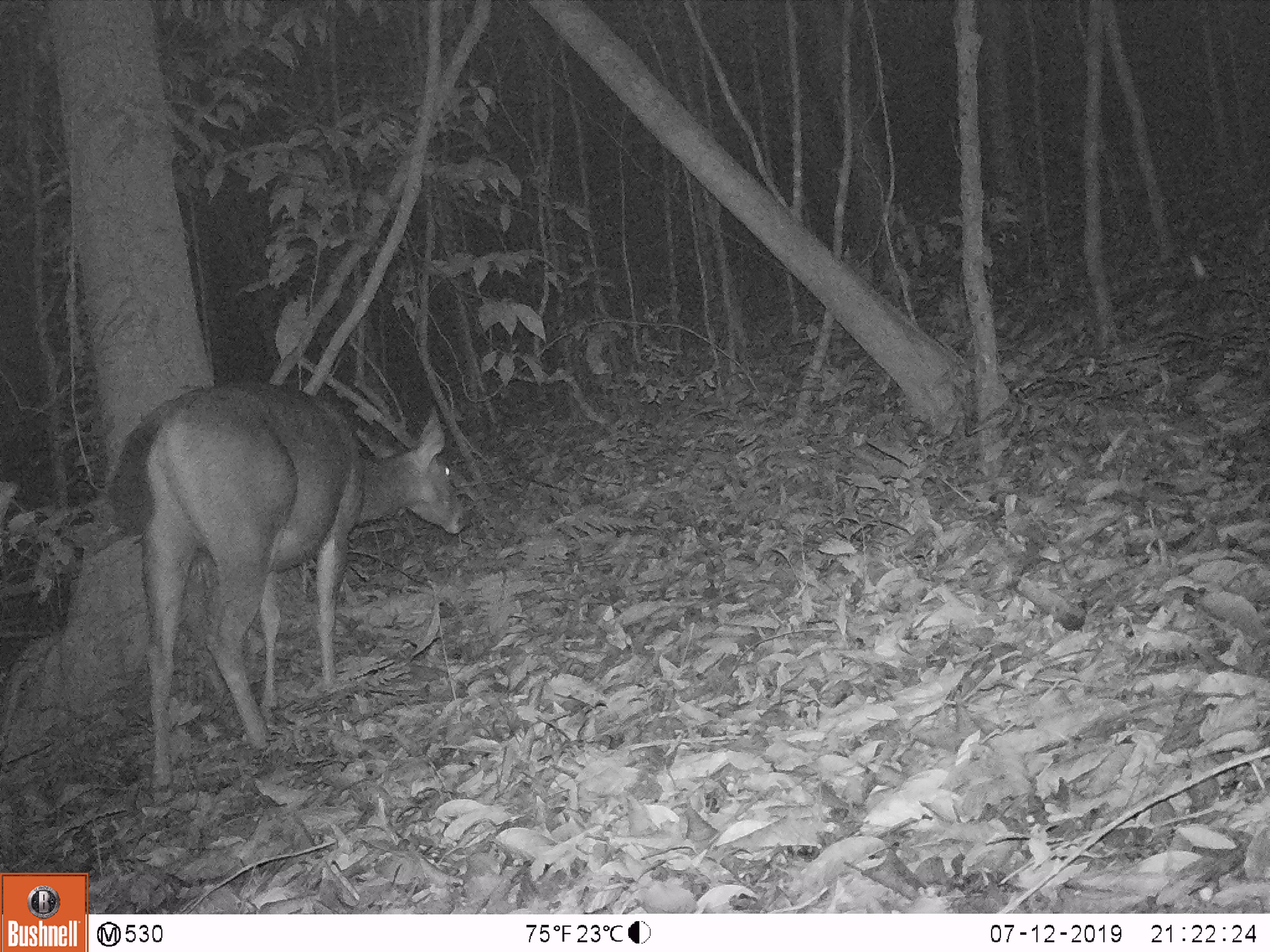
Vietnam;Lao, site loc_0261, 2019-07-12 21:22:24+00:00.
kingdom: Animalia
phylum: Chordata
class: Mammalia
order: Artiodactyla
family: Cervidae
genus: Rusa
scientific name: Rusa unicolor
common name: sambar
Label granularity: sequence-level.